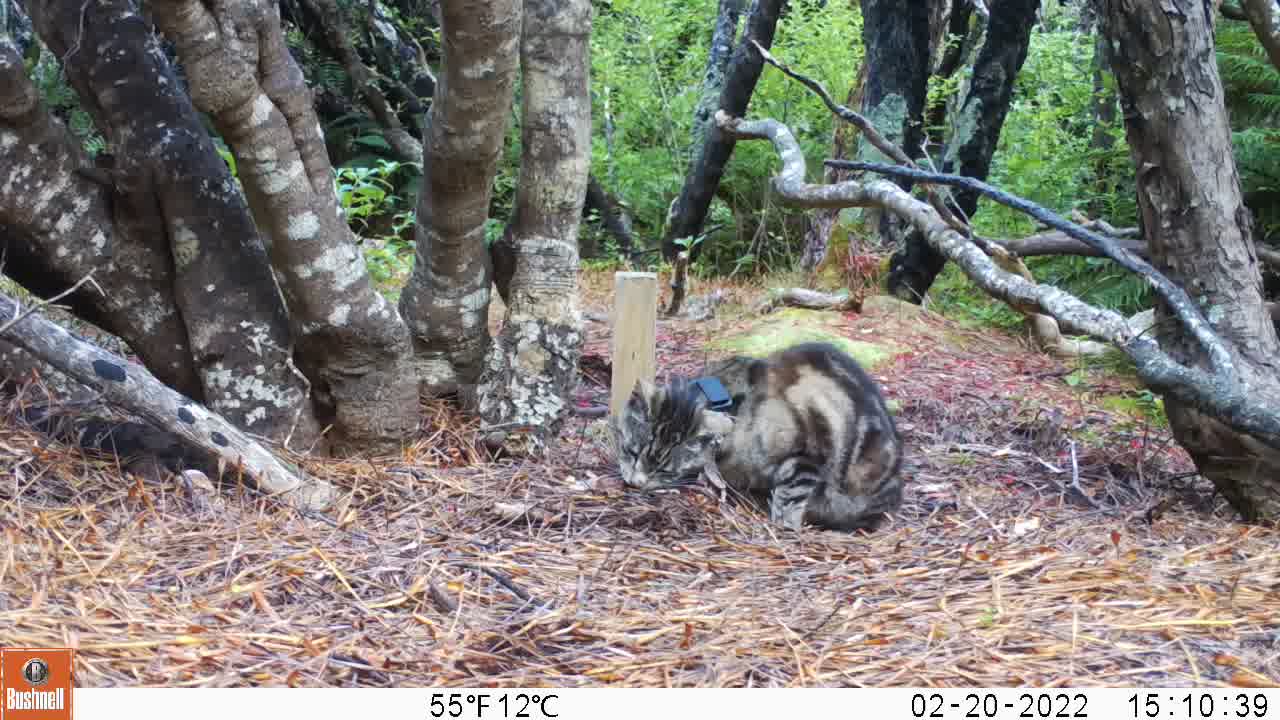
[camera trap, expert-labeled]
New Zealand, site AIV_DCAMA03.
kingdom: Animalia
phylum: Chordata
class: Mammalia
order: Carnivora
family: Felidae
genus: Felis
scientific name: Felis catus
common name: domestic cat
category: cat